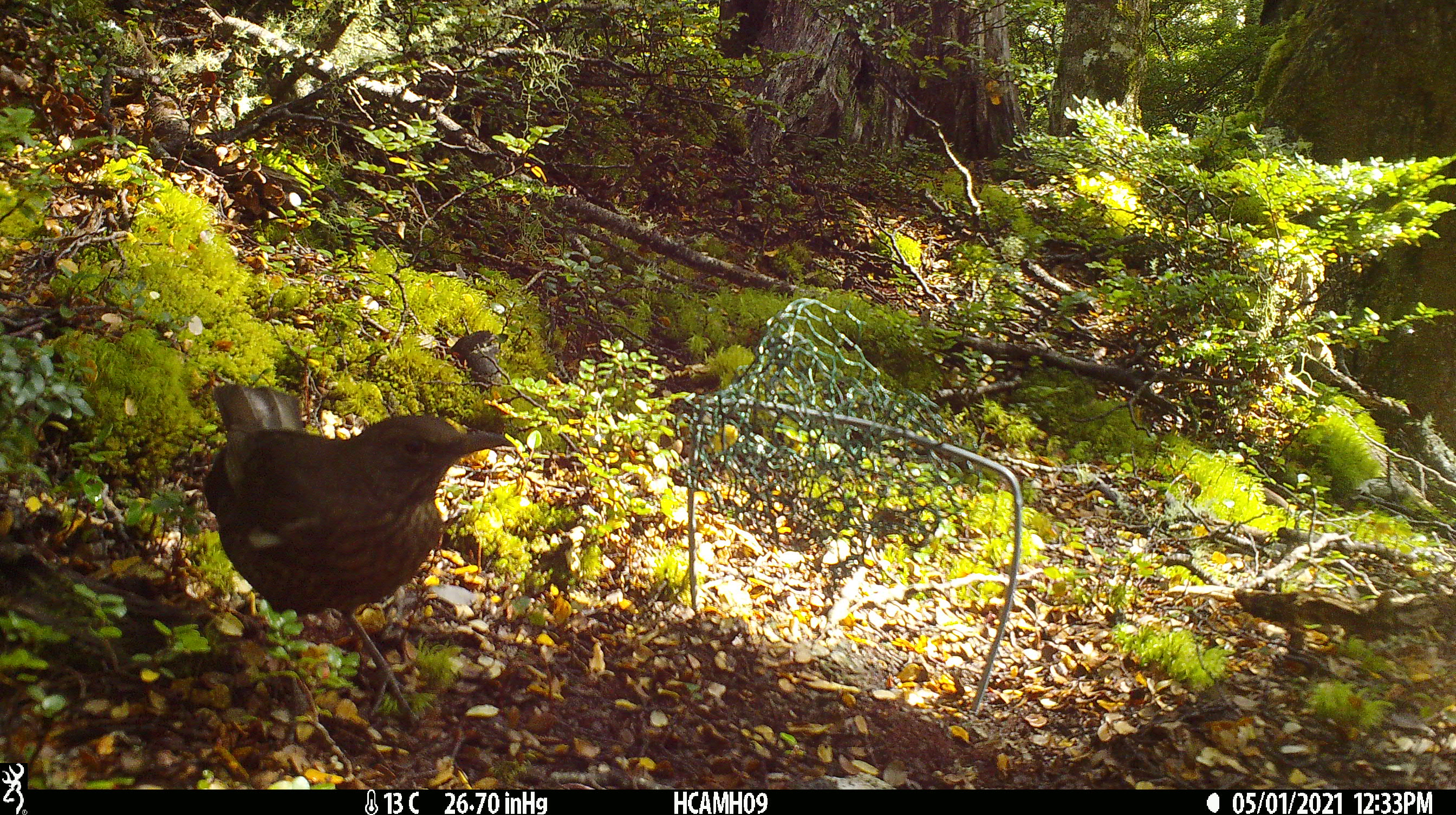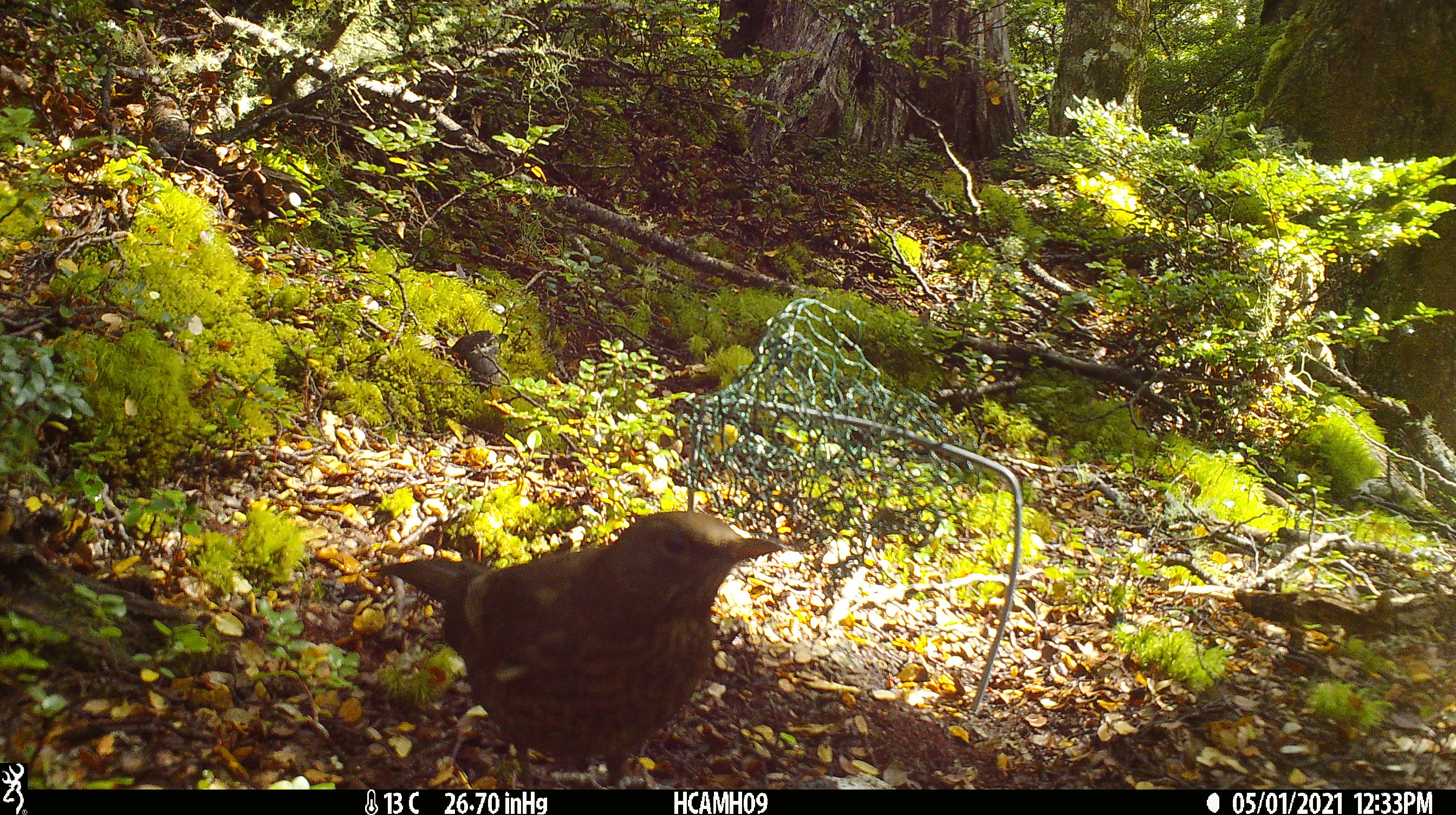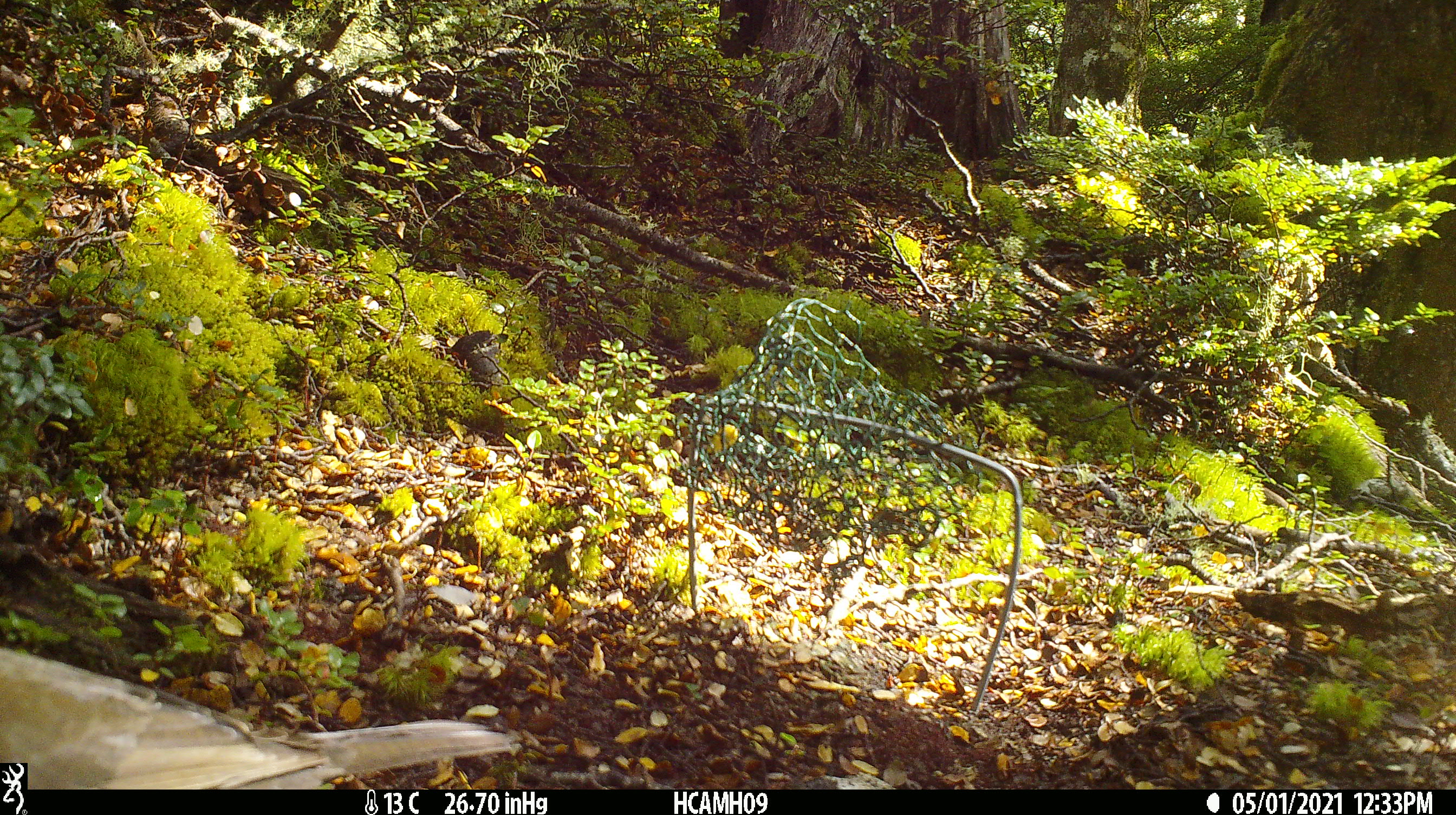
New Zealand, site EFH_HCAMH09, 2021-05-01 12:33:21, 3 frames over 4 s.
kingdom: Animalia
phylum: Chordata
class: Aves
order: Passeriformes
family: Turdidae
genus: Turdus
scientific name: Turdus merula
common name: eurasian blackbird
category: blackbird